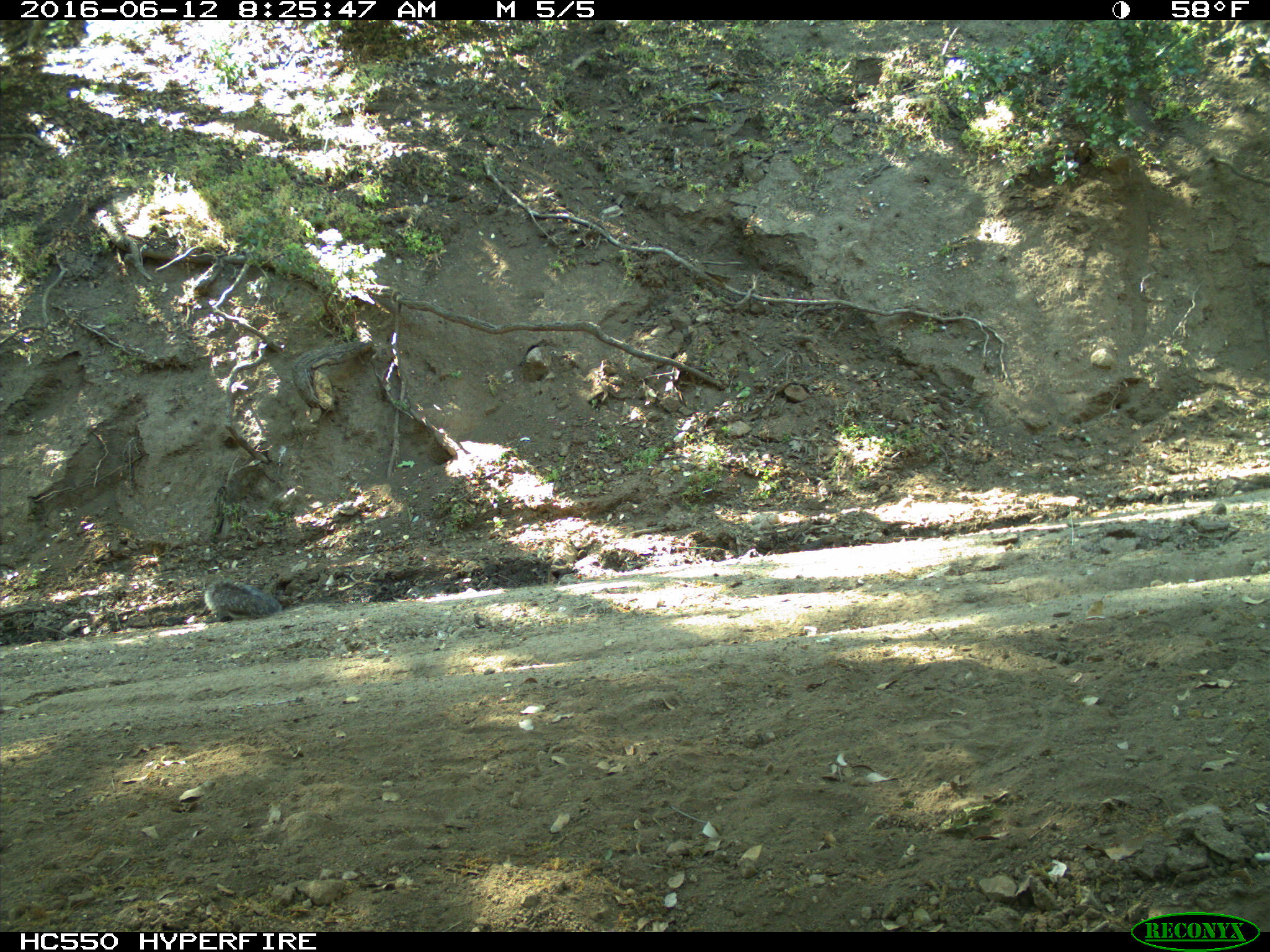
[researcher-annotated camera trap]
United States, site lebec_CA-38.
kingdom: Animalia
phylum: Chordata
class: Mammalia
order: Rodentia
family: Sciuridae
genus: Sciurus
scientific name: Sciurus carolinensis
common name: eastern gray squirrel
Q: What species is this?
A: Sciurus carolinensis (eastern gray squirrel).